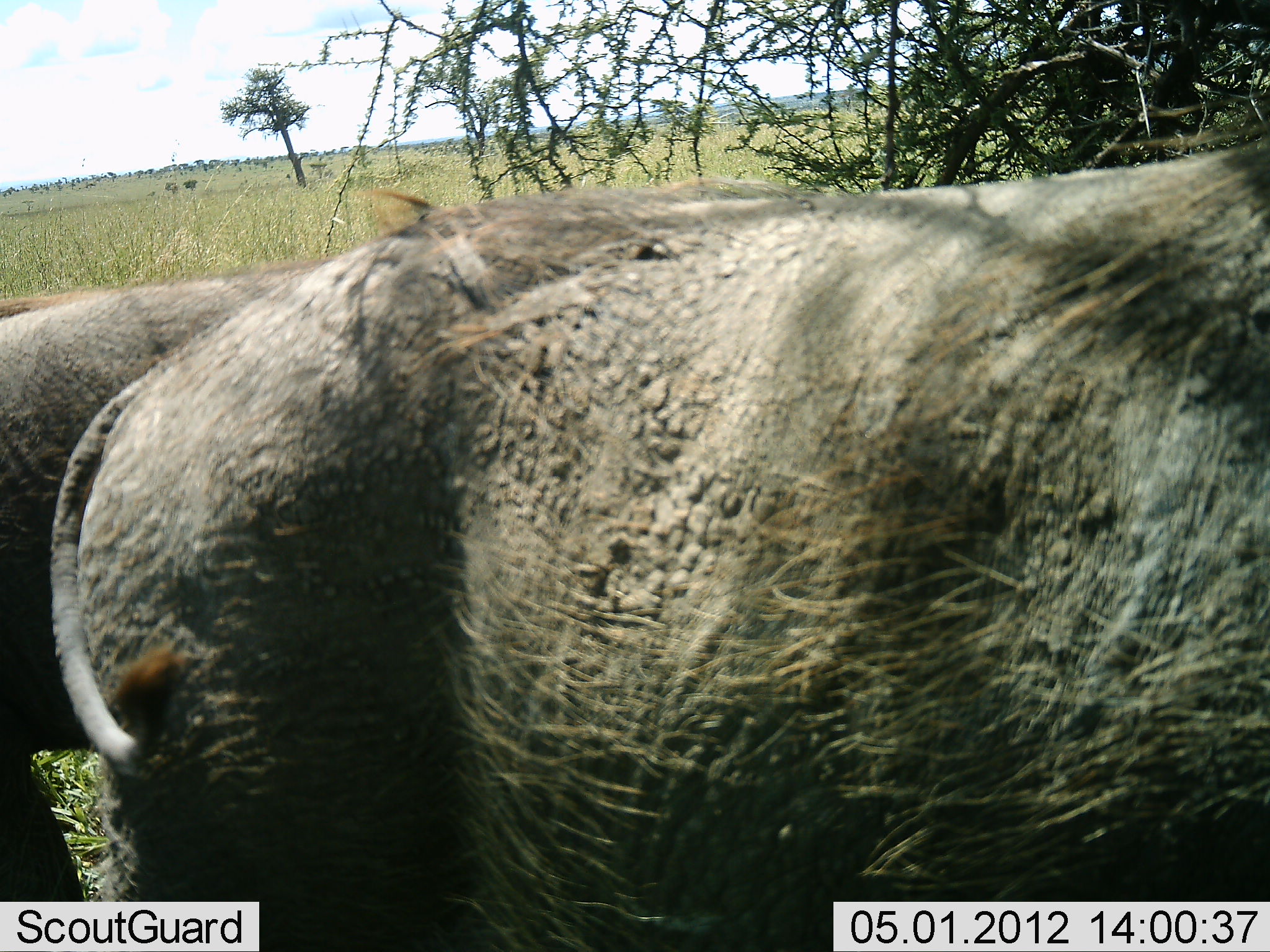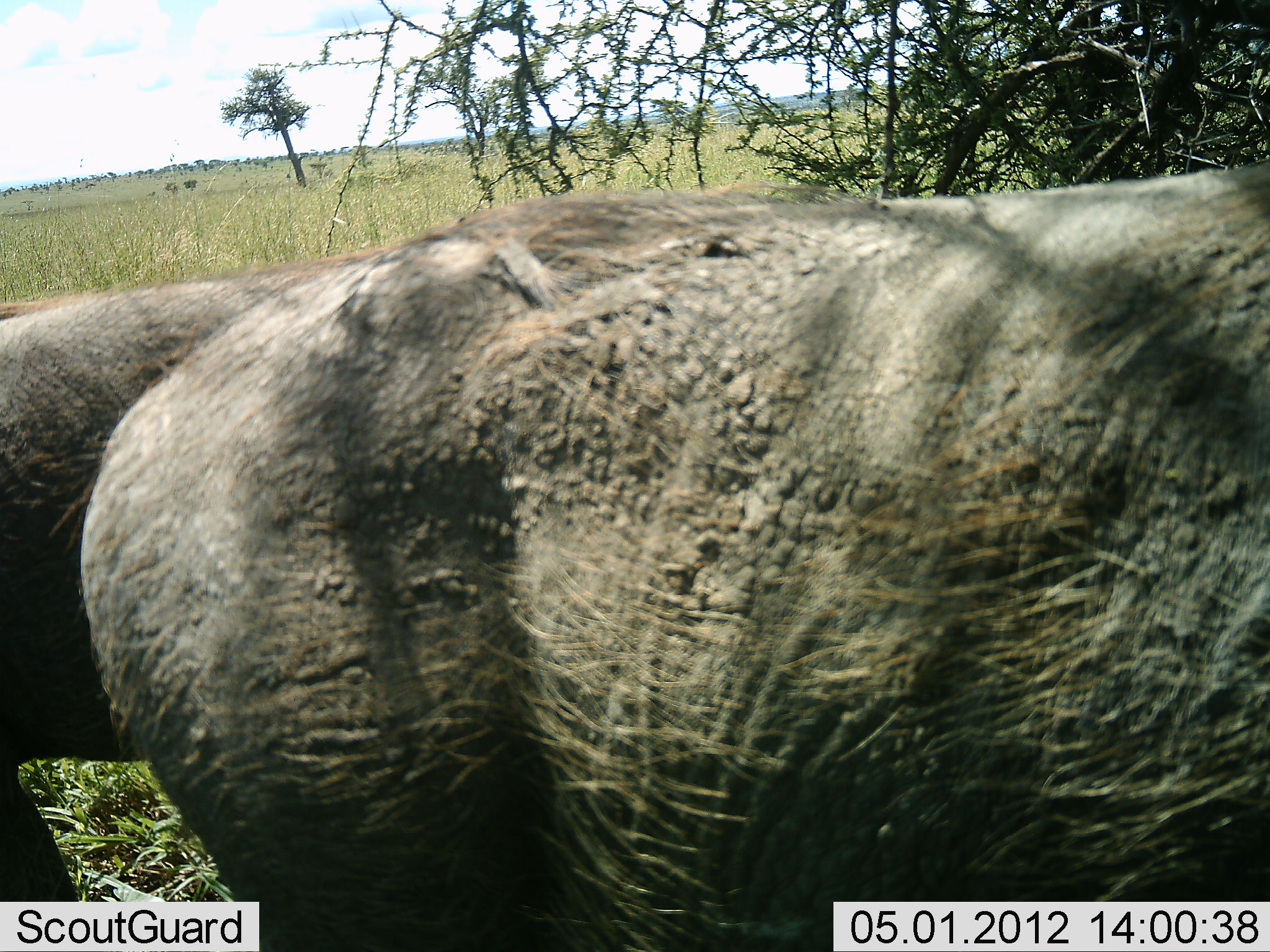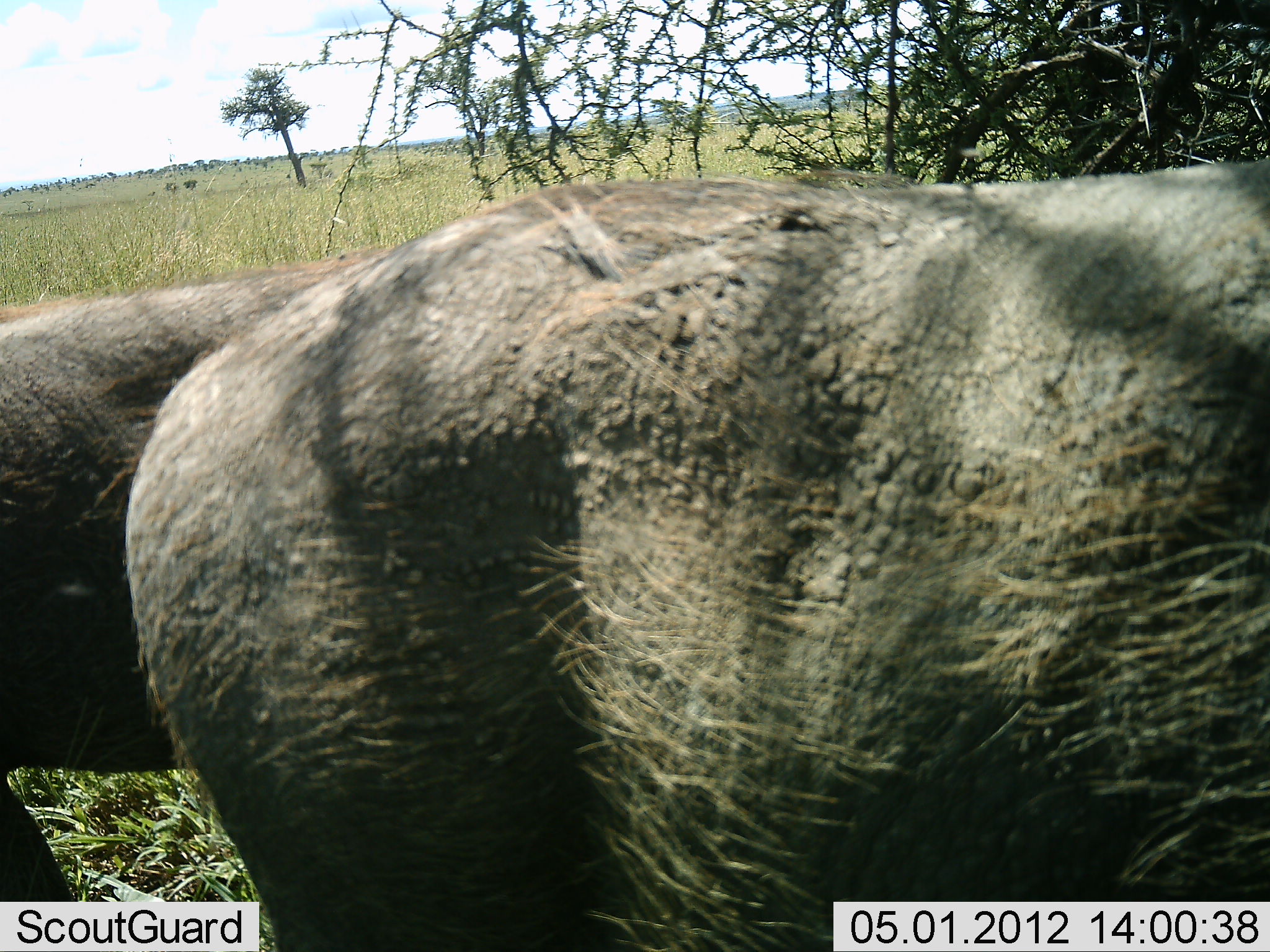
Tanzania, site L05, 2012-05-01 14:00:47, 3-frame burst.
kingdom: Animalia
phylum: Chordata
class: Mammalia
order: Artiodactyla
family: Suidae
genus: Phacochoerus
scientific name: Phacochoerus africanus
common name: warthog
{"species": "warthog (Phacochoerus africanus)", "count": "2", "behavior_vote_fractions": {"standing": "61%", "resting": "0%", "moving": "17%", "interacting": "0%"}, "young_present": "0%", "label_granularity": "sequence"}